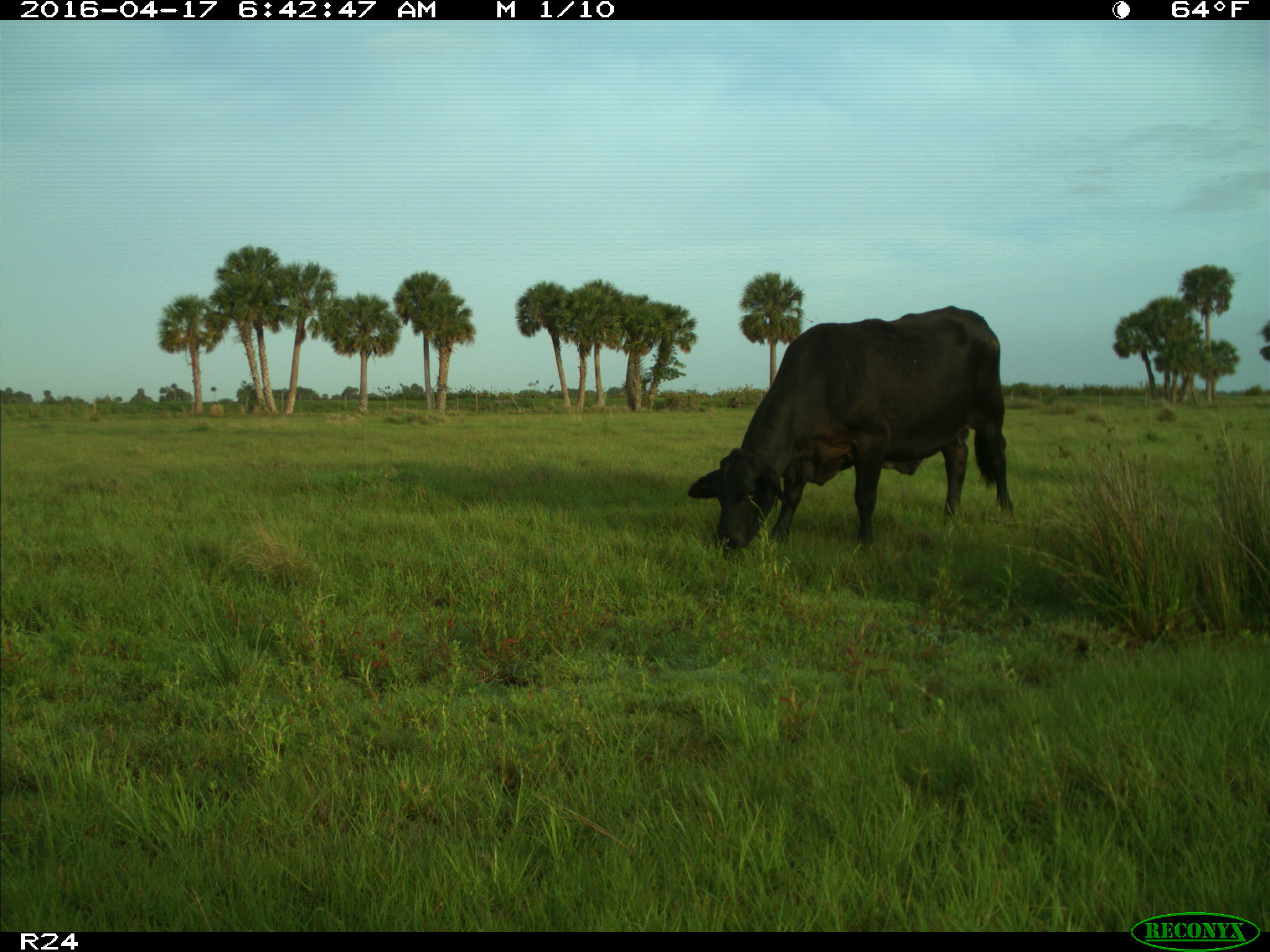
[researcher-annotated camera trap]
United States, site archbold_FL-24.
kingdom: Animalia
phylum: Chordata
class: Mammalia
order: Artiodactyla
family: Bovidae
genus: Bos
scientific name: Bos taurus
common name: domestic cow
Bos taurus (domestic cow).